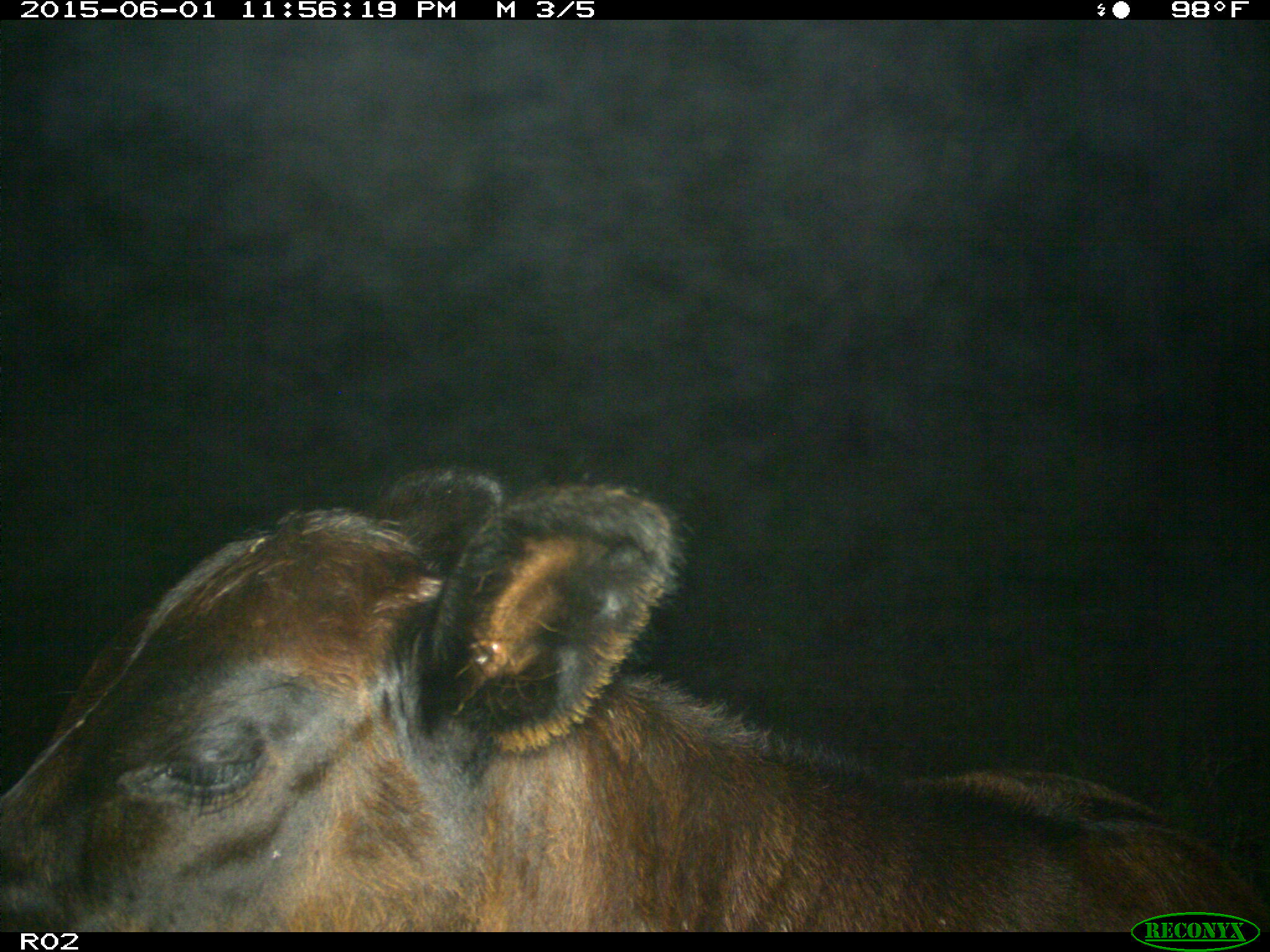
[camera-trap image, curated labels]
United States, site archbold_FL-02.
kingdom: Animalia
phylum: Chordata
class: Mammalia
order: Artiodactyla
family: Bovidae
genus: Bos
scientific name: Bos taurus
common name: domestic cow